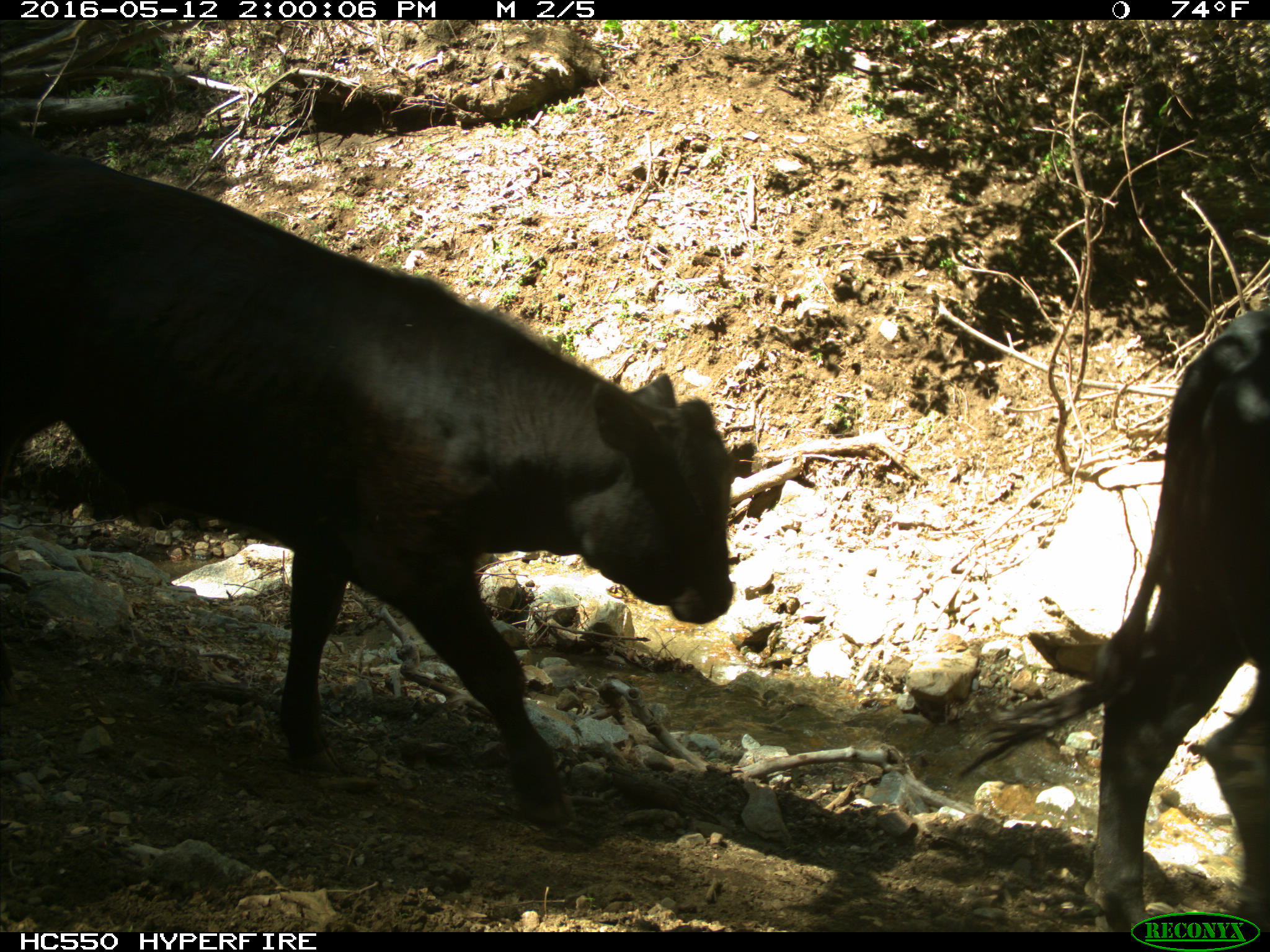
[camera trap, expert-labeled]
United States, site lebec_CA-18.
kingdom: Animalia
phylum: Chordata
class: Mammalia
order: Artiodactyla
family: Bovidae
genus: Bos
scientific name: Bos taurus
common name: domestic cow